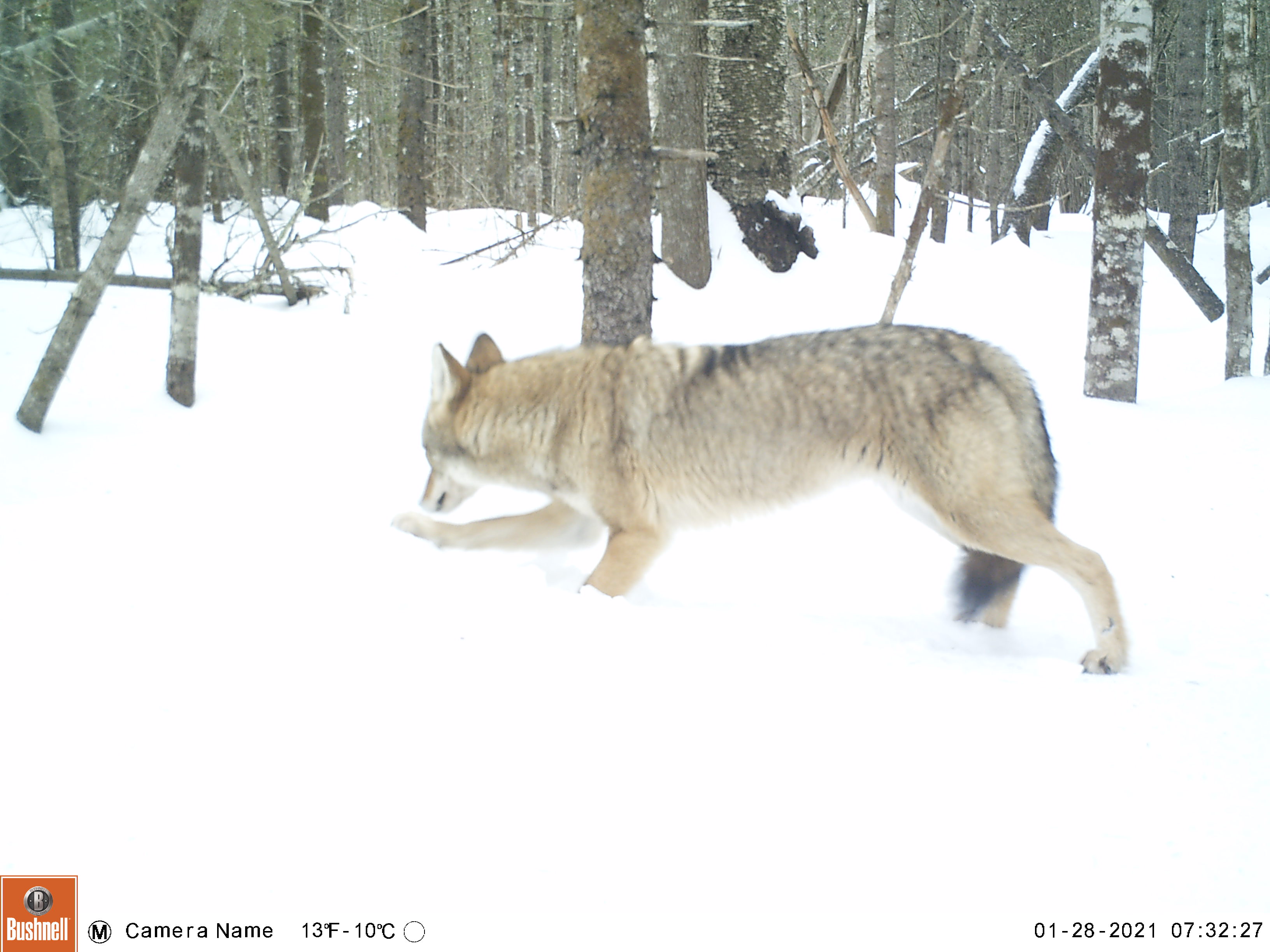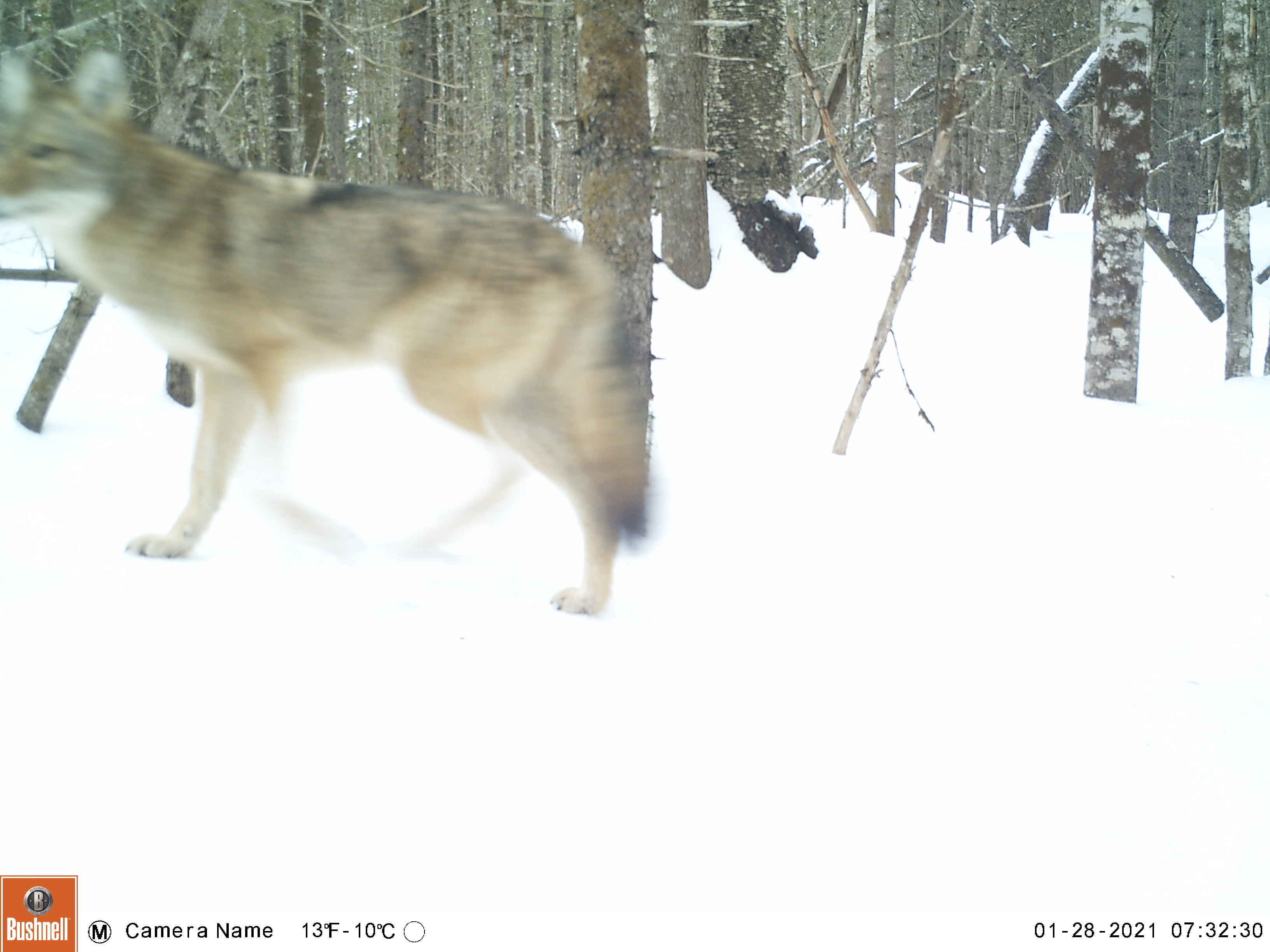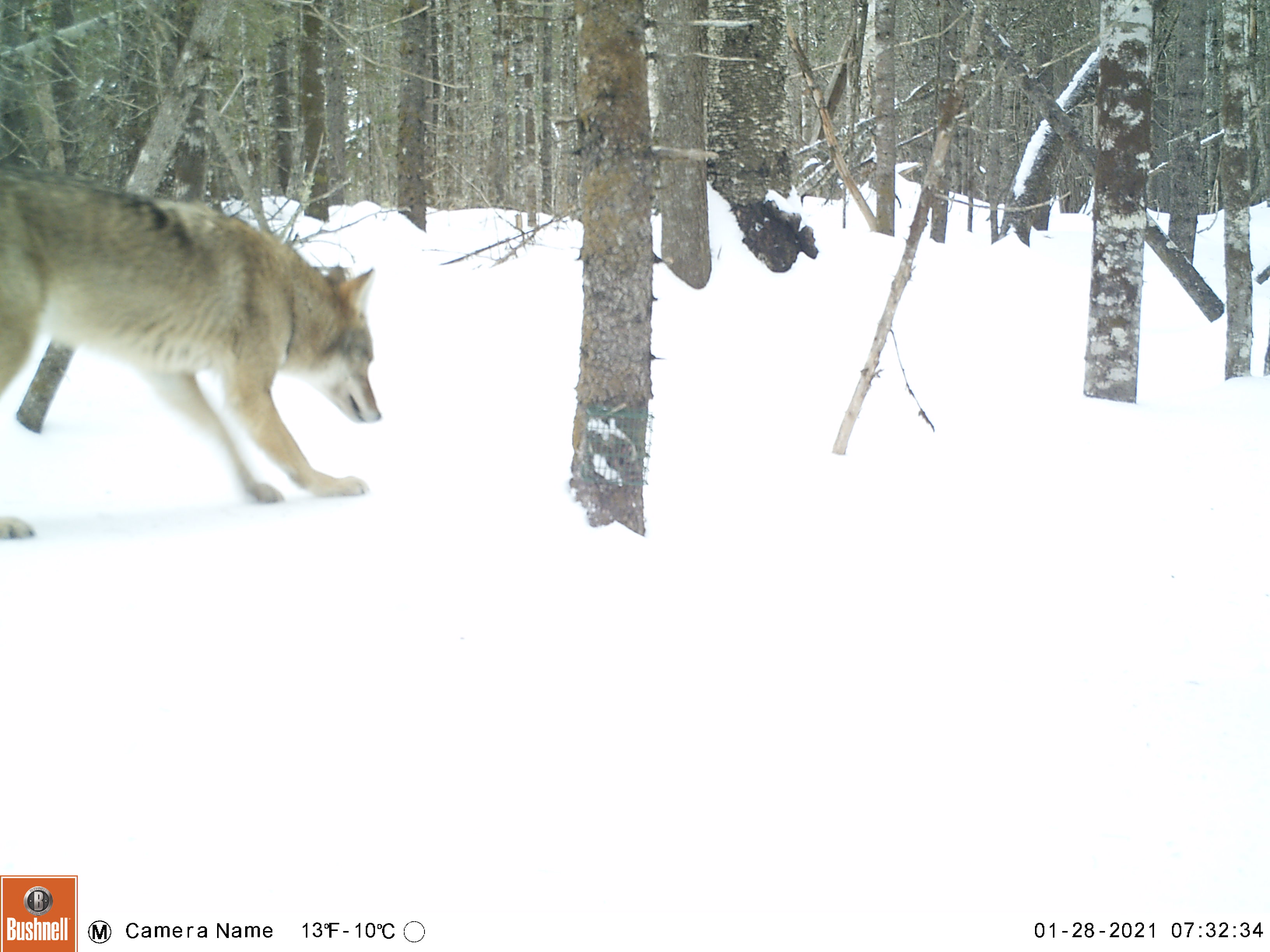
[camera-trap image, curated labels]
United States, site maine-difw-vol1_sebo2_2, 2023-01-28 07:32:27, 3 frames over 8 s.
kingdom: Animalia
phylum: Chordata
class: Mammalia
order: Carnivora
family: Canidae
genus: Canis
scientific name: Canis latrans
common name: coyote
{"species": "coyote (Canis latrans)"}